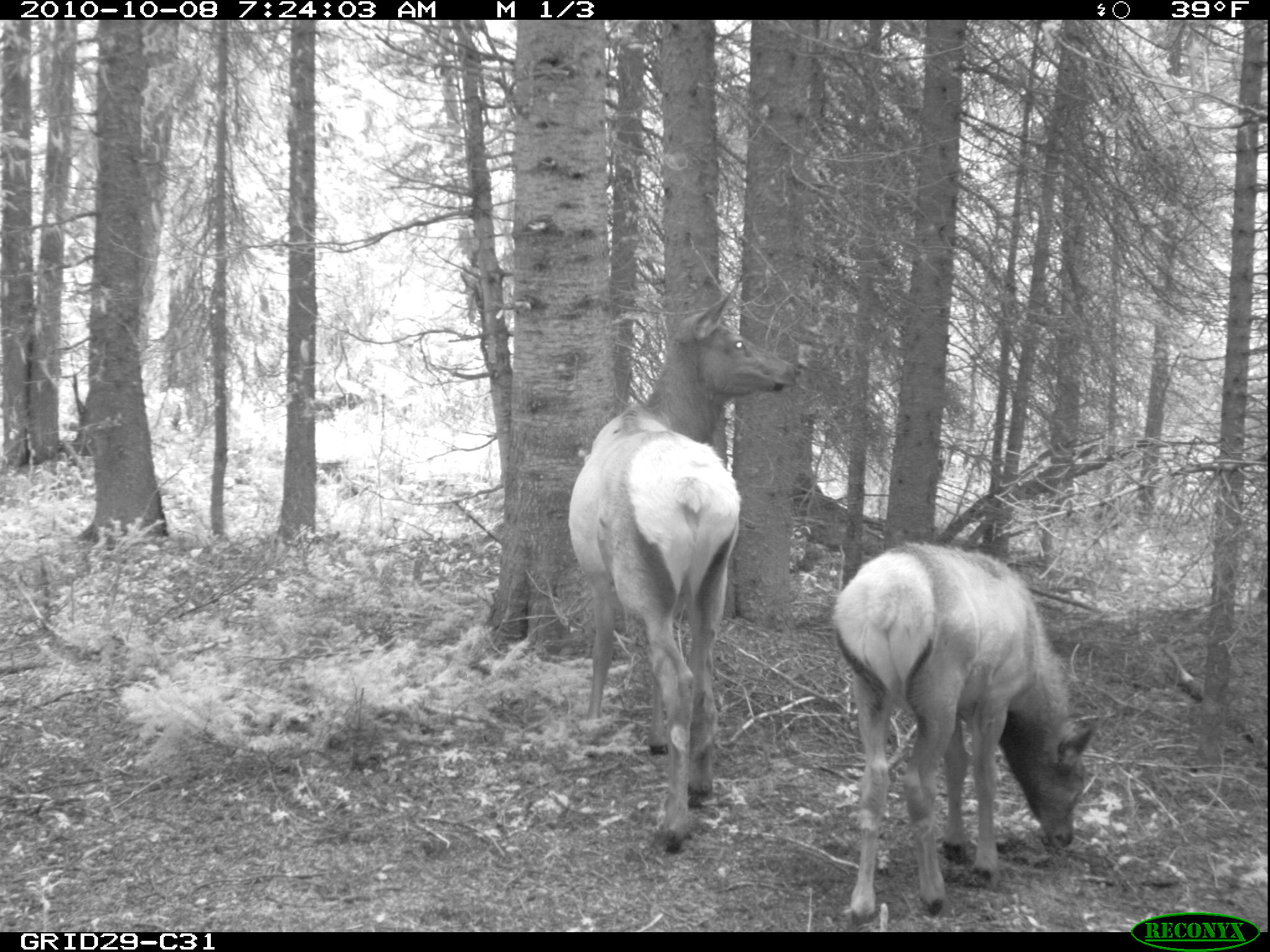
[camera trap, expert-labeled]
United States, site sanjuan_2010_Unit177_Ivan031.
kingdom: Animalia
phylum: Chordata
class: Mammalia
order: Artiodactyla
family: Cervidae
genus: Cervus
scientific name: Cervus elaphus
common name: red deer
Cervus elaphus (red deer).